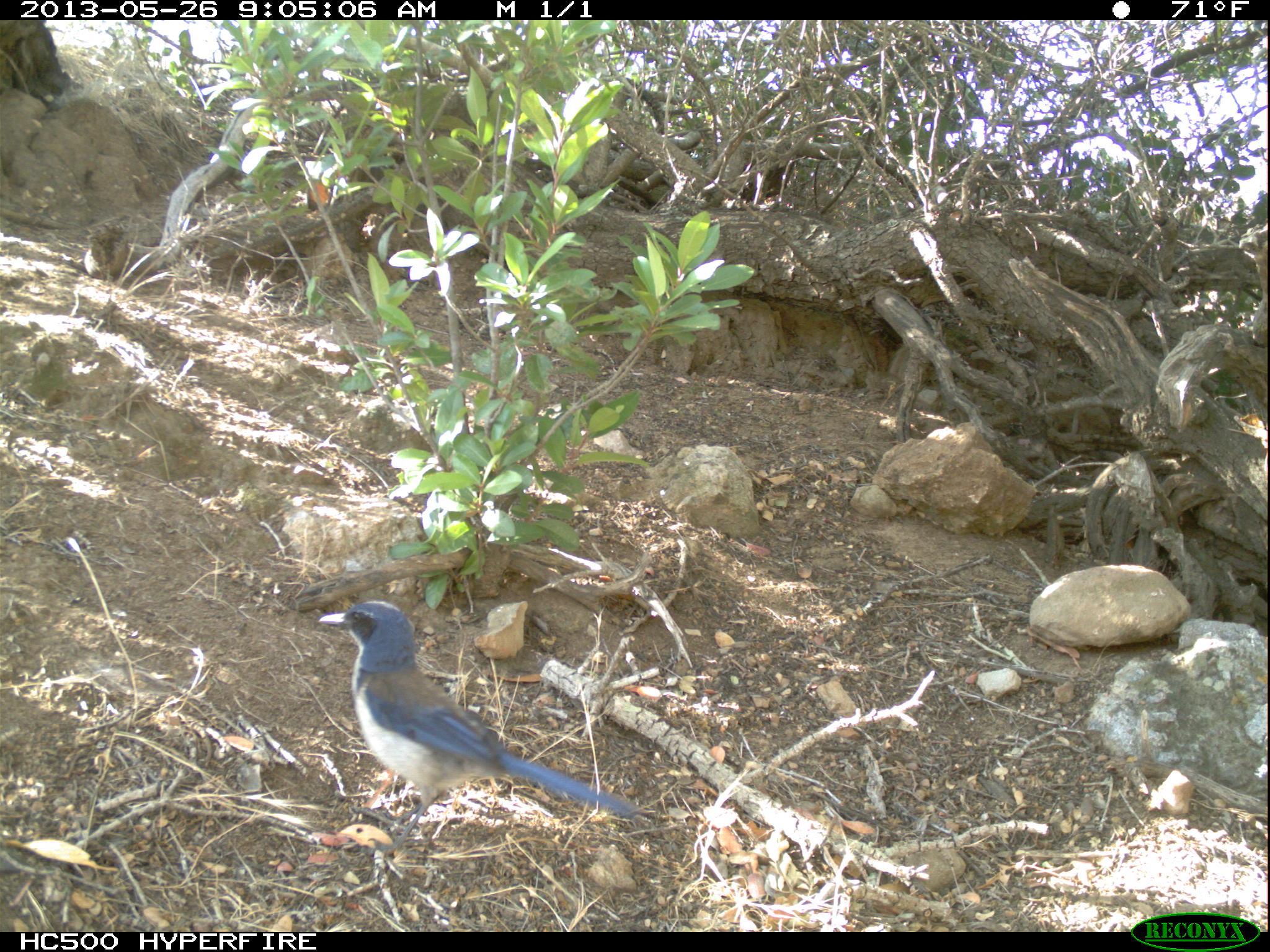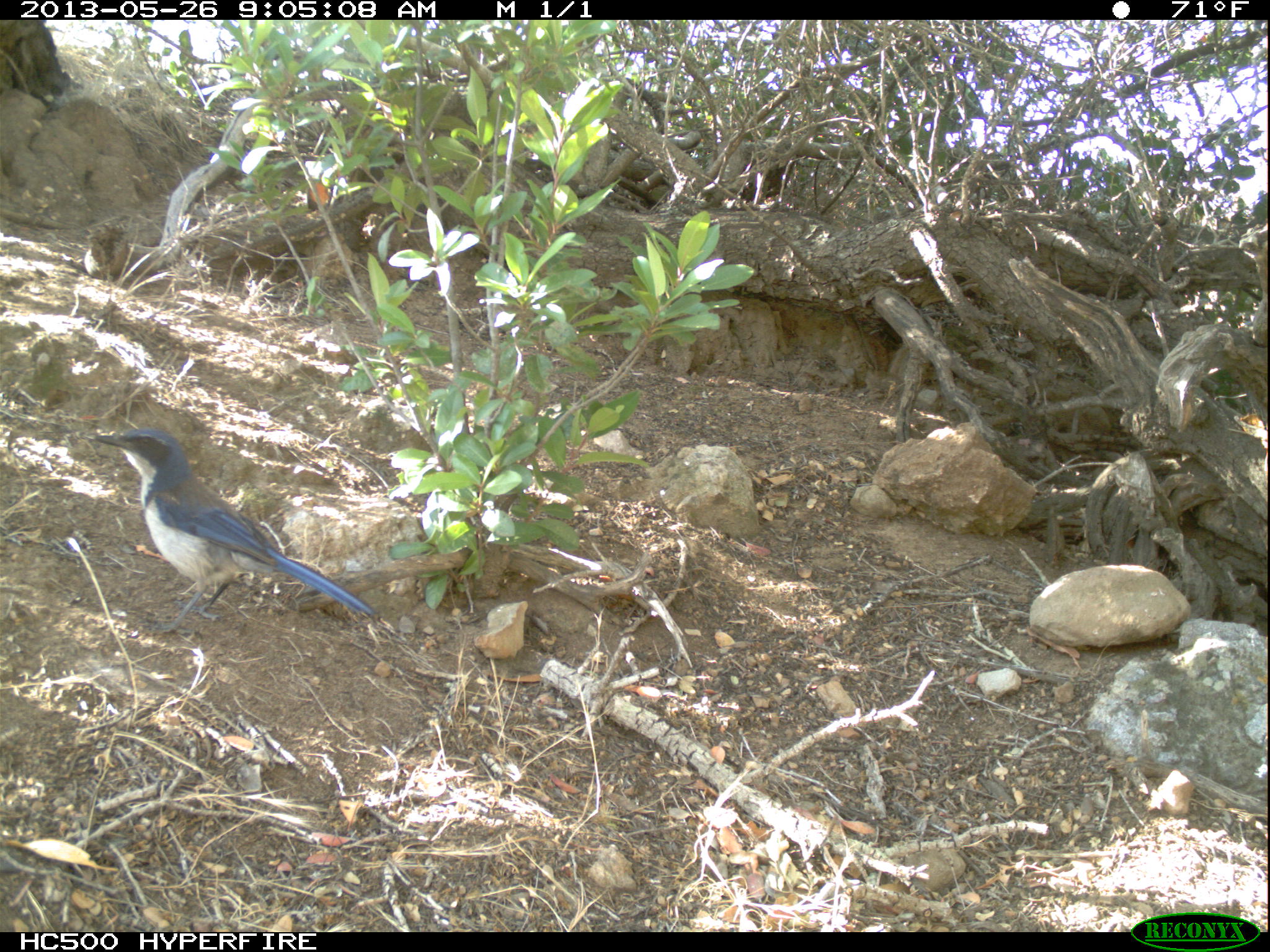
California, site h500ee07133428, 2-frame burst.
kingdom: Animalia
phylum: Chordata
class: Aves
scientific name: Aves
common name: bird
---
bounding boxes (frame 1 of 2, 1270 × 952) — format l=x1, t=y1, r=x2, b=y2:
bird: l=316, t=600, r=639, b=856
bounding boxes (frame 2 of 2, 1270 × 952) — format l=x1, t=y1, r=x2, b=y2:
bird: l=94, t=426, r=376, b=637